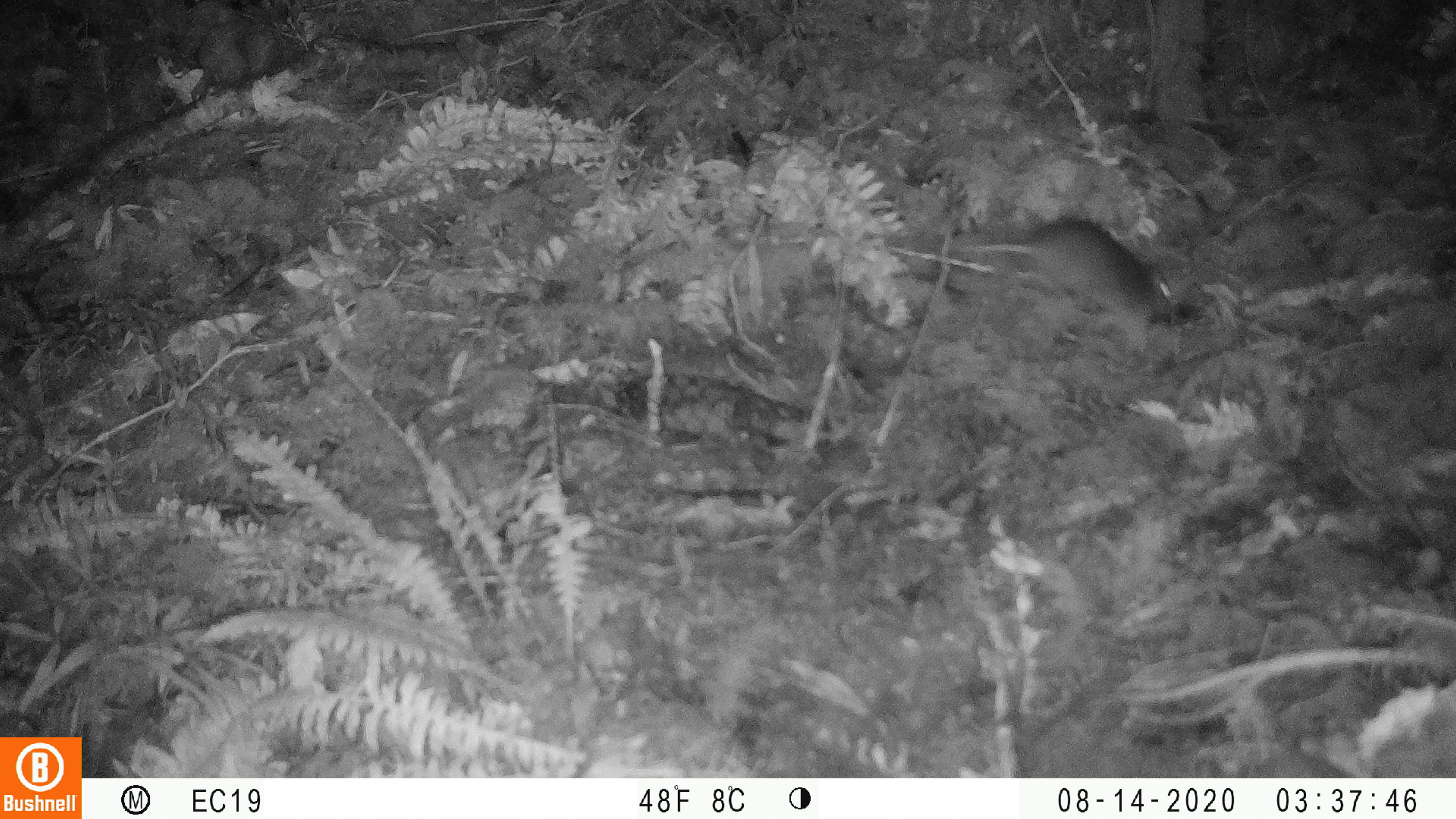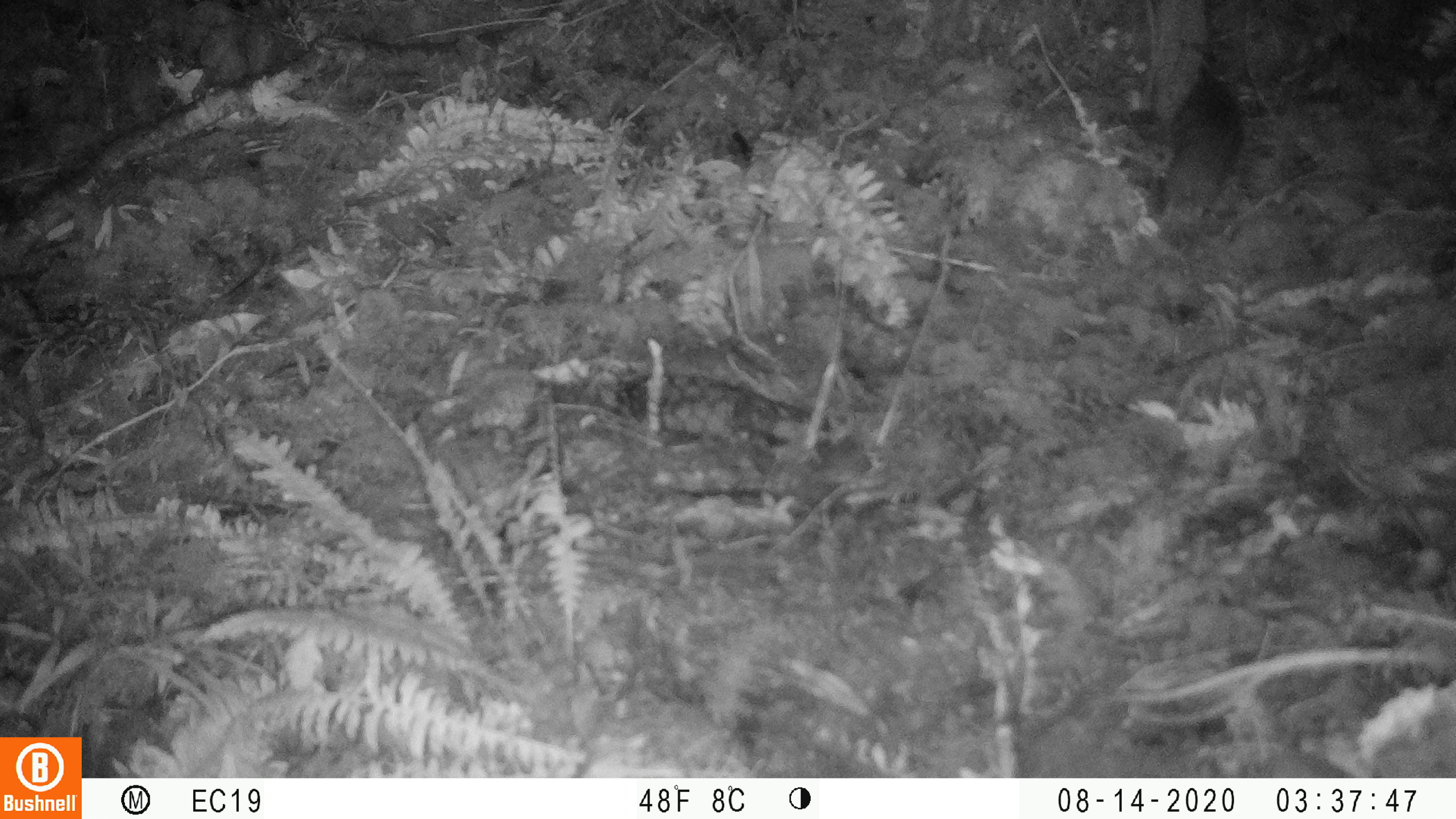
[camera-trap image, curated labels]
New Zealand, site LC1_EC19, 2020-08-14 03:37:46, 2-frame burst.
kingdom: Animalia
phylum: Chordata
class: Mammalia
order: Rodentia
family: Muridae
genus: Rattus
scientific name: Rattus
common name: rat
Rat (Rattus).